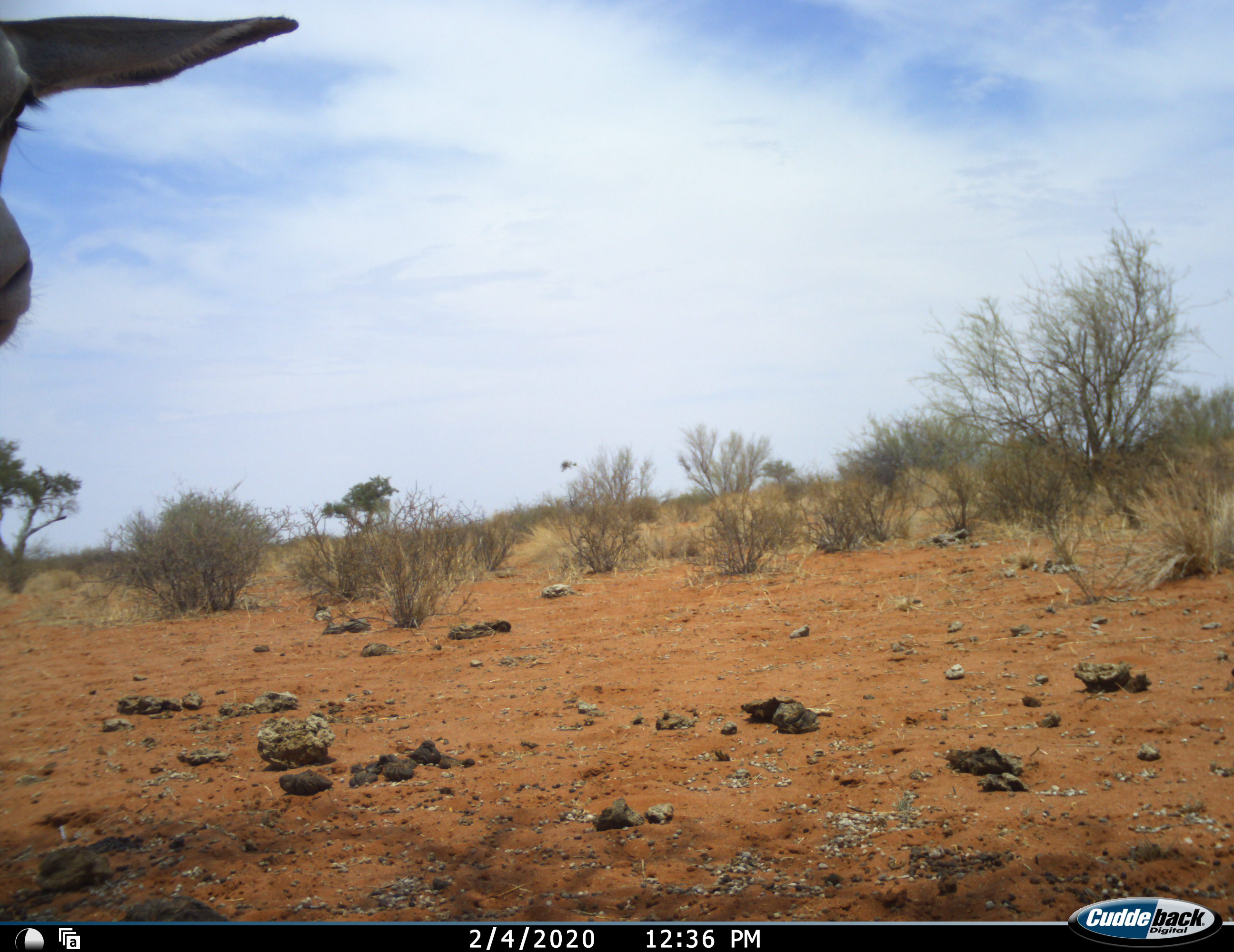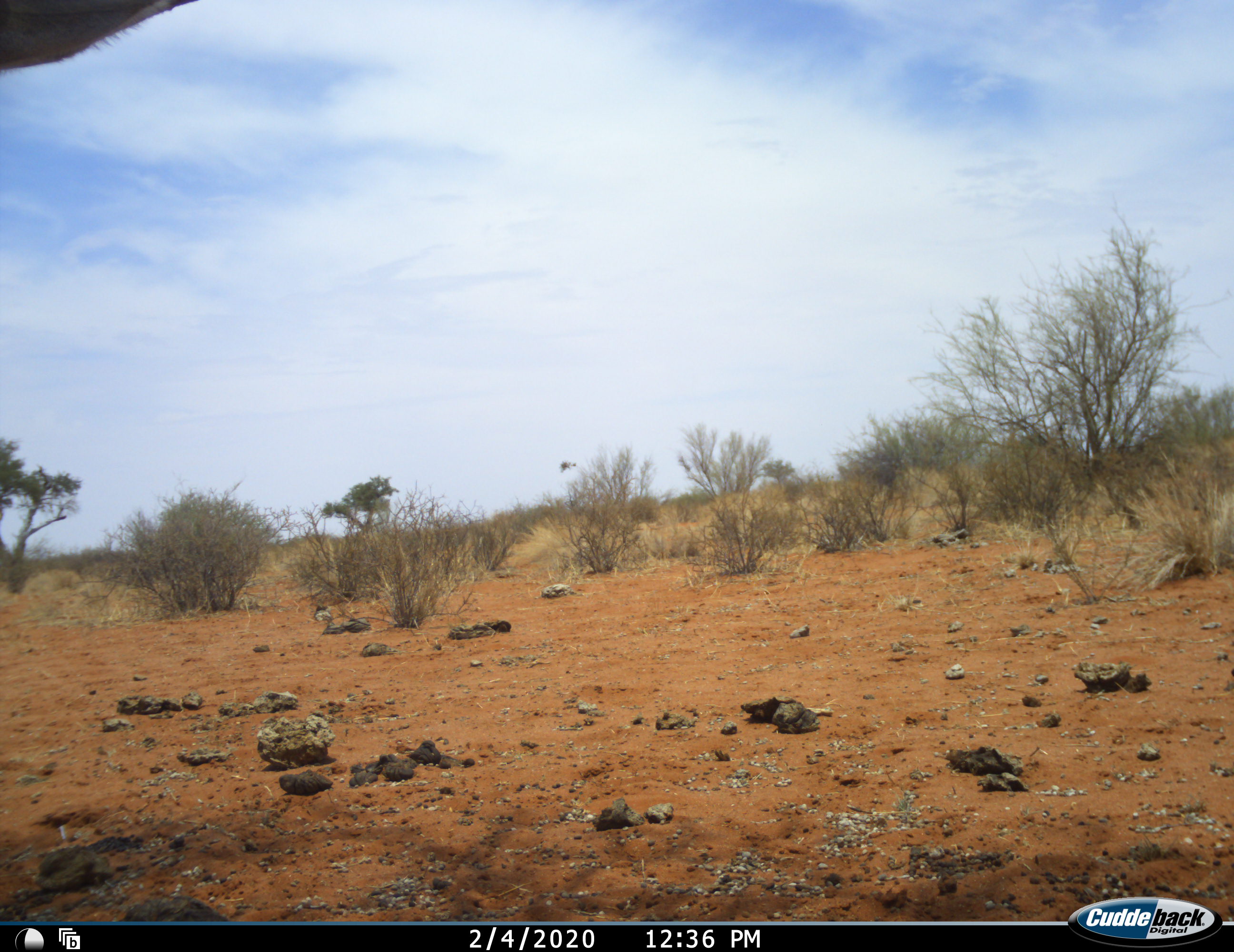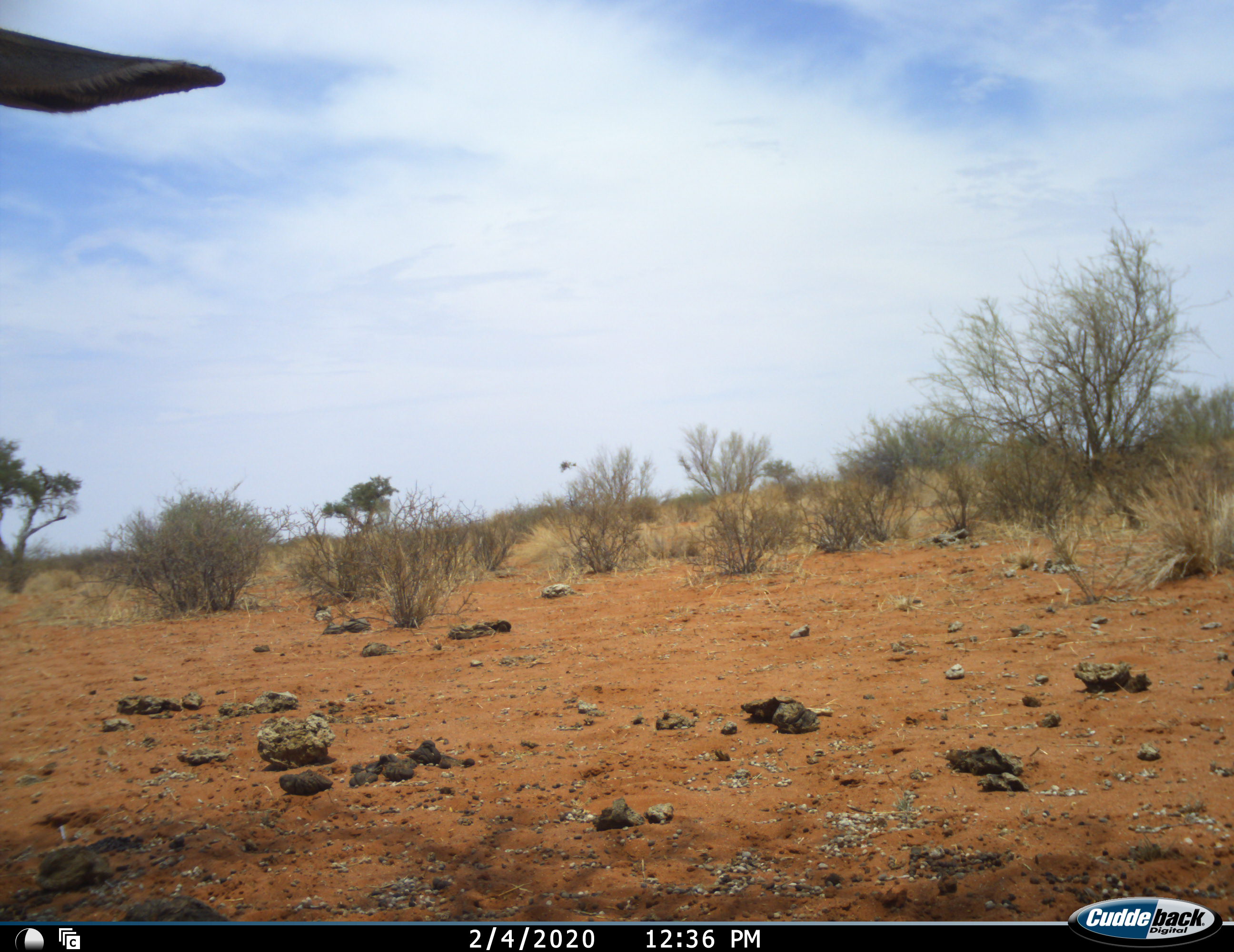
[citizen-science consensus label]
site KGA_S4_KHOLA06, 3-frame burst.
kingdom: Animalia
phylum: Chordata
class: Mammalia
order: Artiodactyla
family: Bovidae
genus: Antidorcas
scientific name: Antidorcas marsupialis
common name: springbok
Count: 1.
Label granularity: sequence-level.